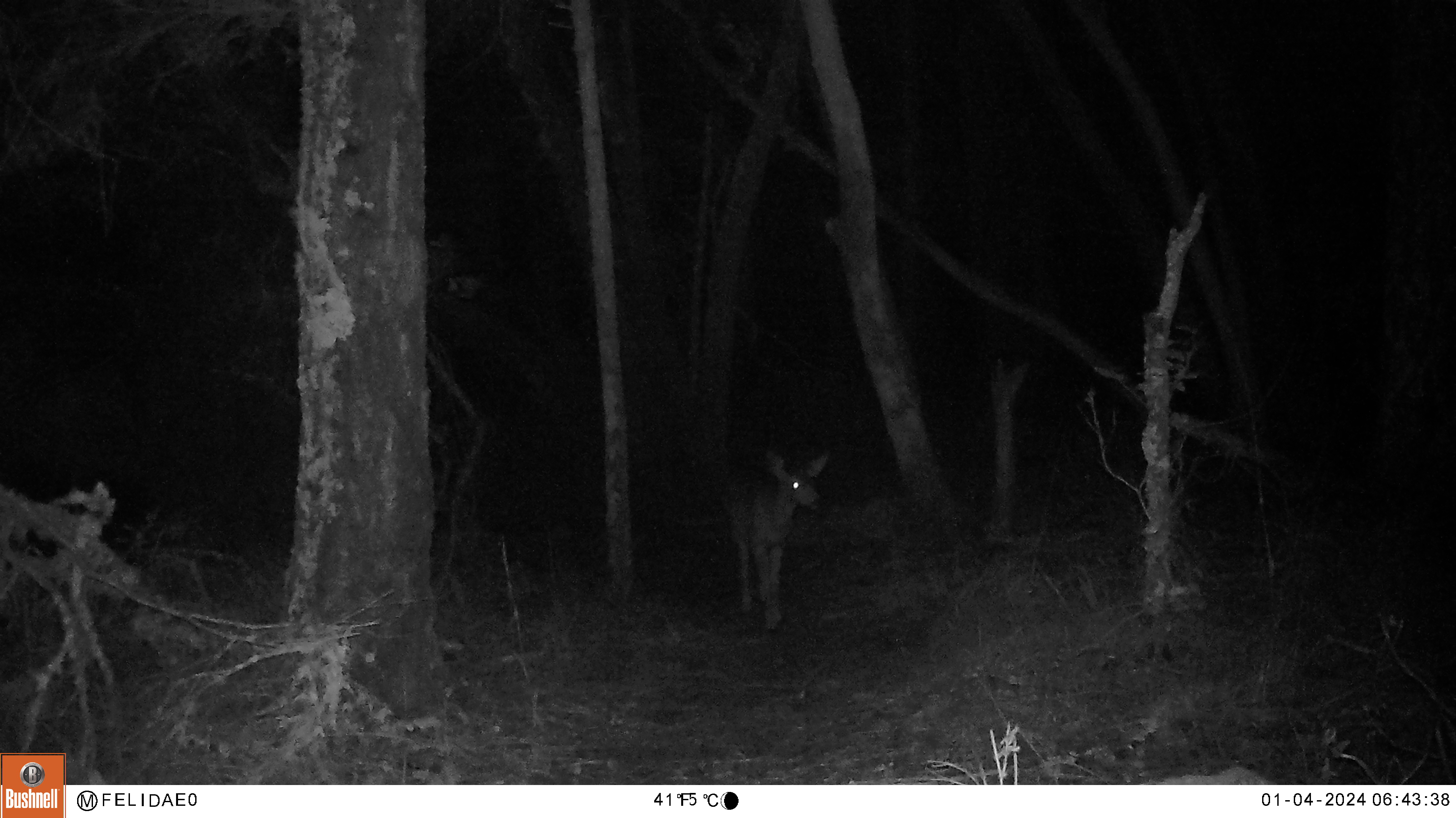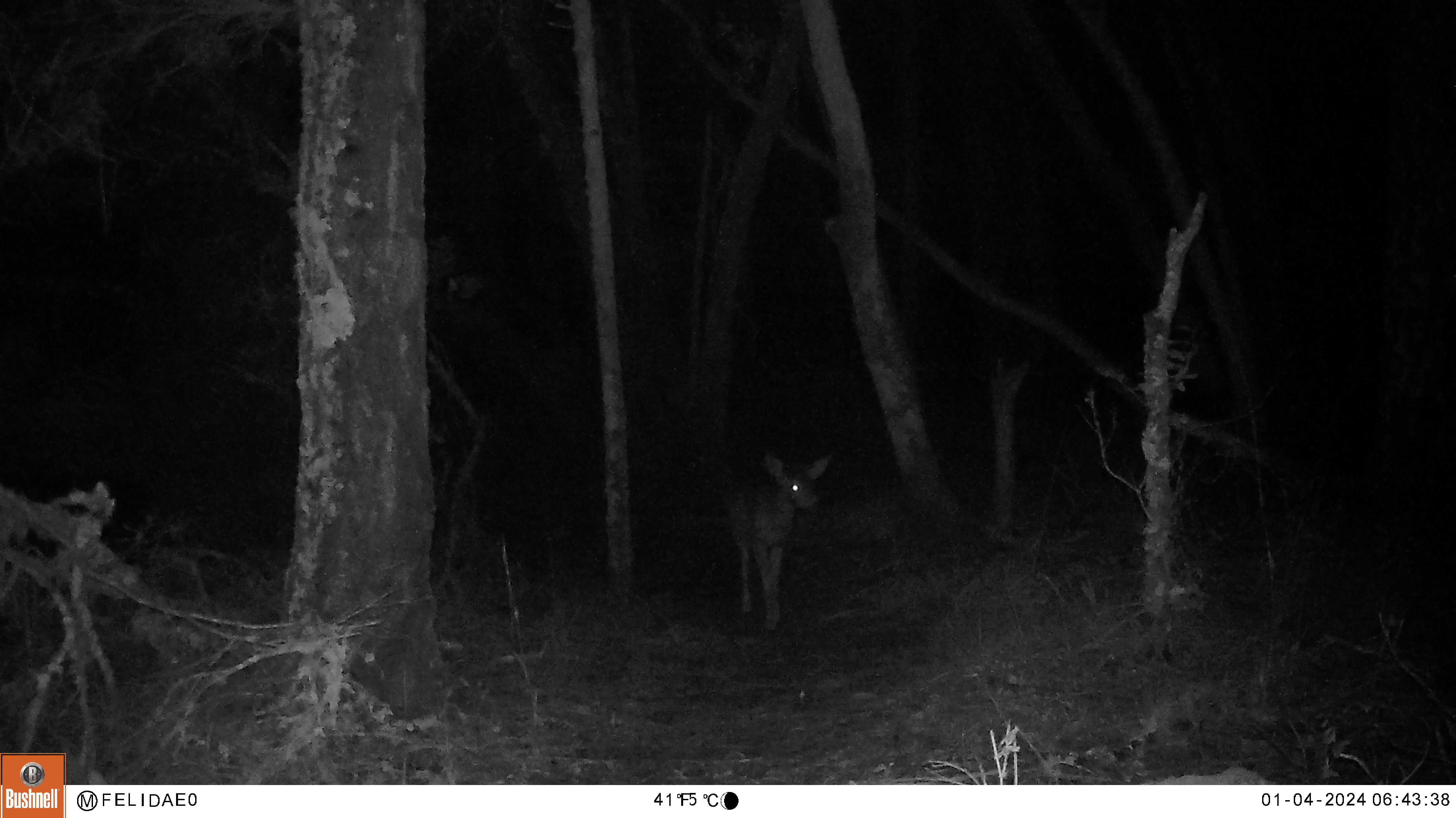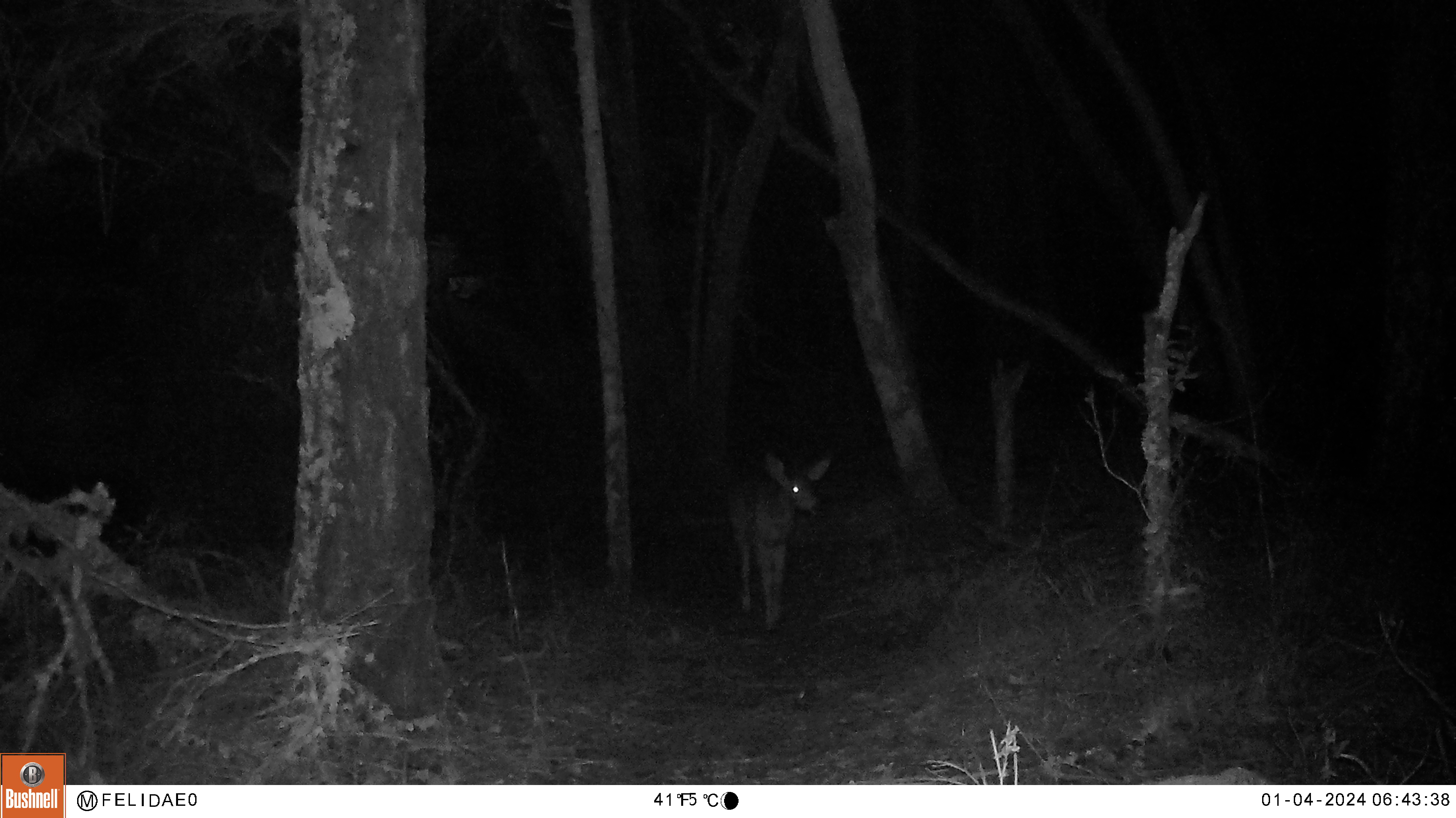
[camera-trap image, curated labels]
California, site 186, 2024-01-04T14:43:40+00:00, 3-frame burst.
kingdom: Animalia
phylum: Chordata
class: Mammalia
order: Artiodactyla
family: Cervidae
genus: Odocoileus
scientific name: Odocoileus hemionus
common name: mule deer